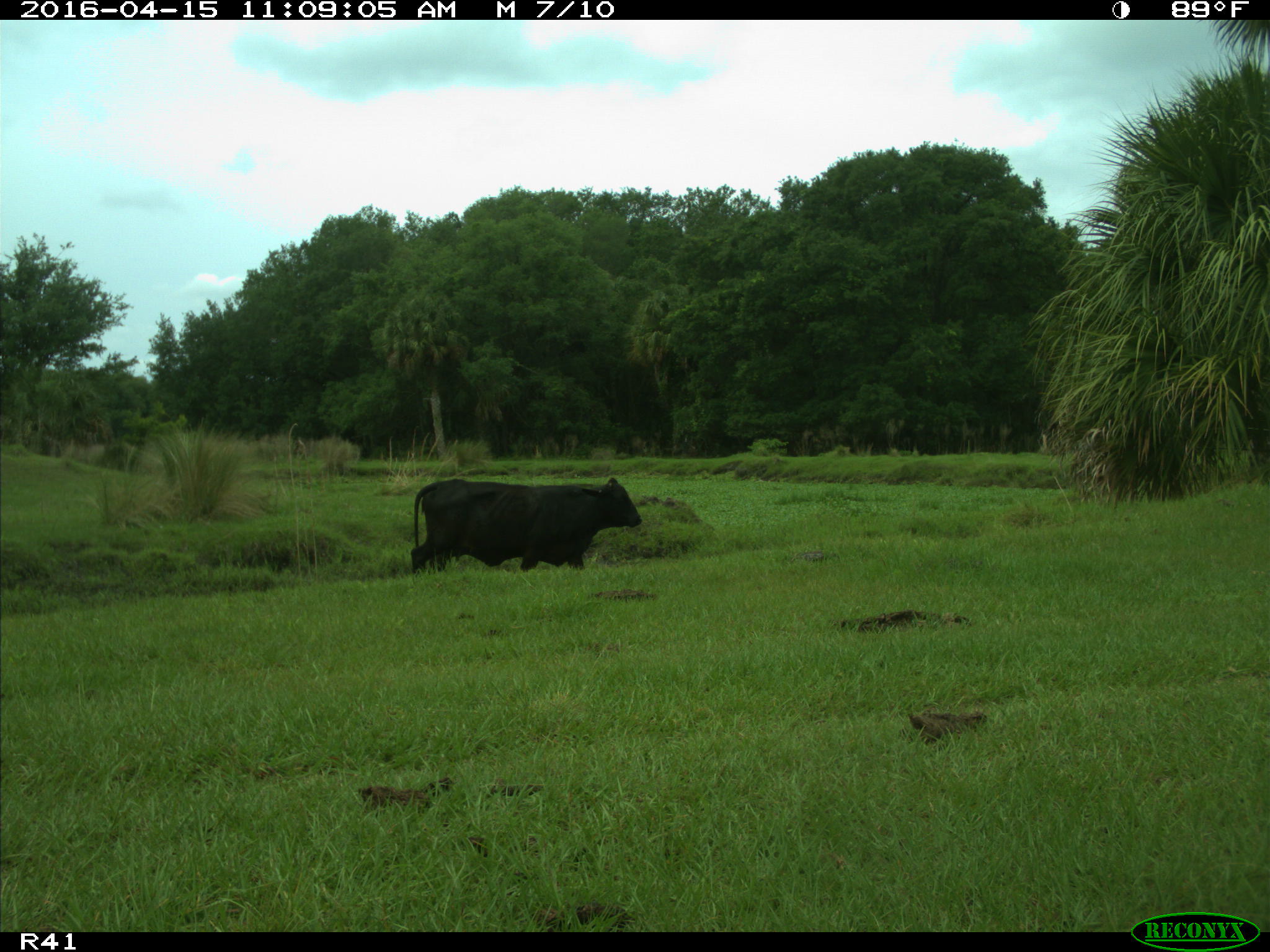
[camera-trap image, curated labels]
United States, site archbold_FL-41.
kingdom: Animalia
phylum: Chordata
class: Mammalia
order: Artiodactyla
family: Bovidae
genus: Bos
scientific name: Bos taurus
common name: domestic cow